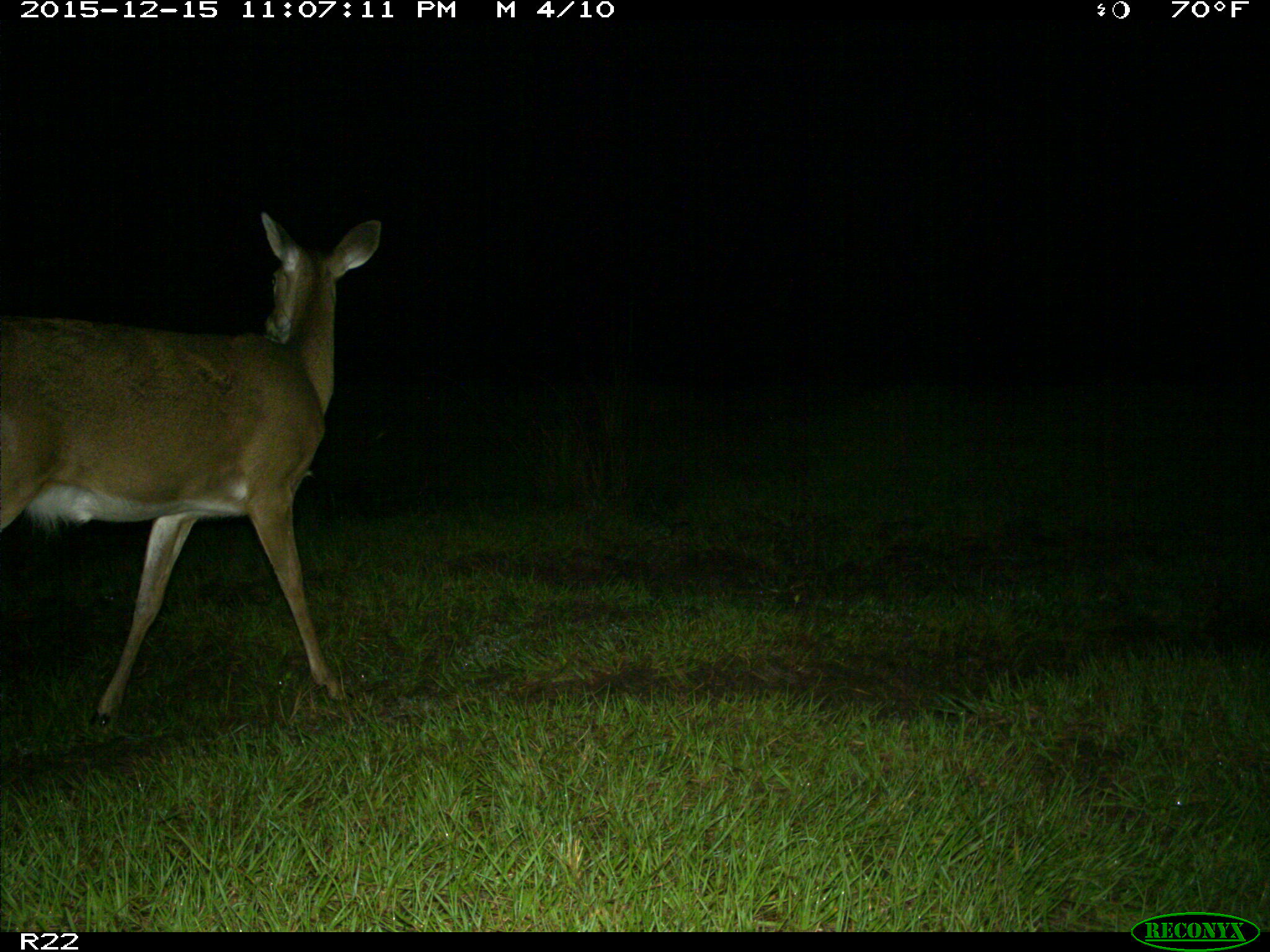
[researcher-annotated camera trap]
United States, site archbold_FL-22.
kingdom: Animalia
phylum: Chordata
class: Mammalia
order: Artiodactyla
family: Cervidae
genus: Odocoileus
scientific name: Odocoileus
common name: deer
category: unidentified deer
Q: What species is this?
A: Unidentified deer (deer) (Odocoileus).